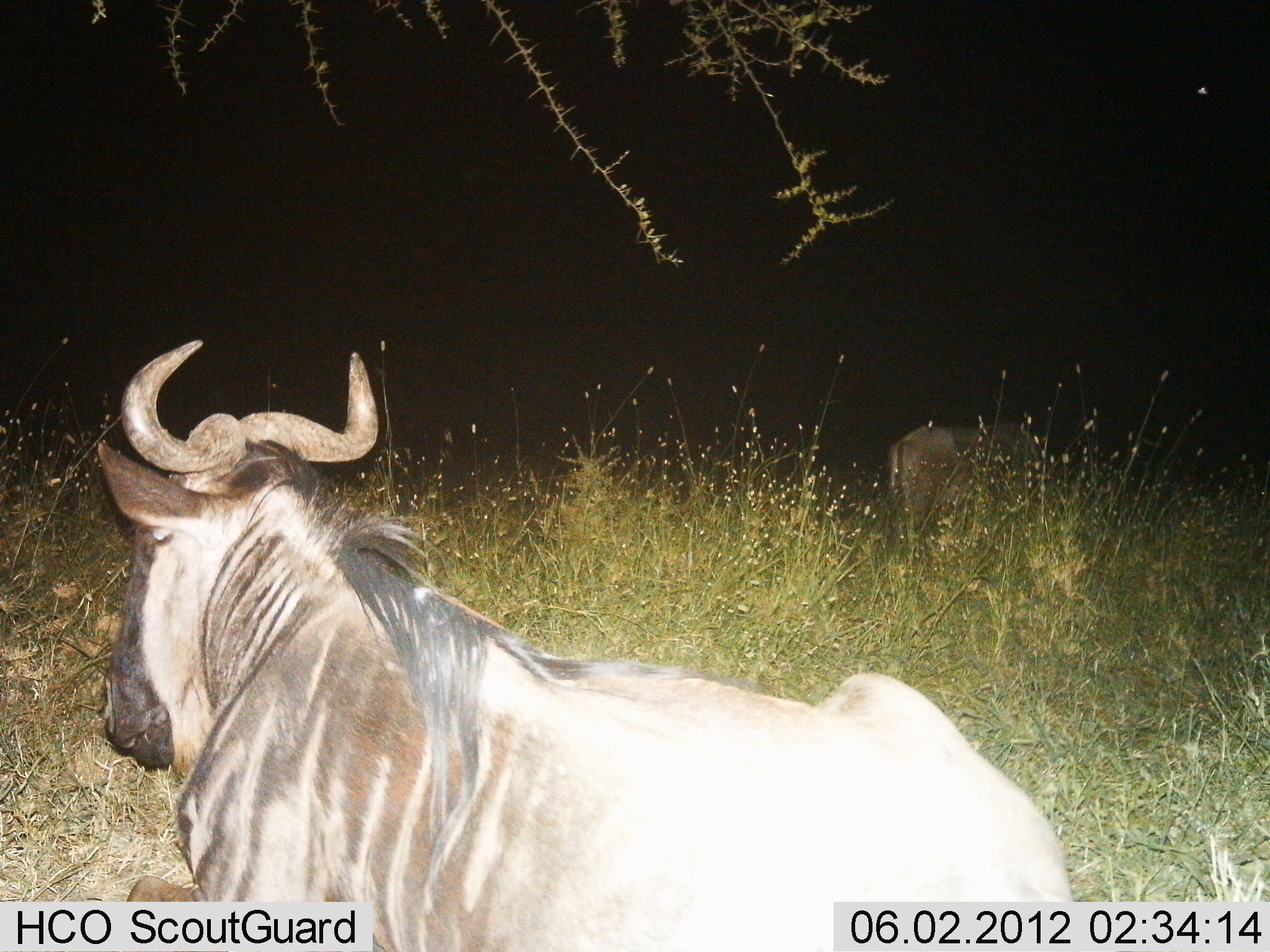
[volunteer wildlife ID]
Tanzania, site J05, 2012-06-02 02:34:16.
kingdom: Animalia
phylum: Chordata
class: Mammalia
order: Artiodactyla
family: Bovidae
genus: Connochaetes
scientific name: Connochaetes taurinus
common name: blue wildebeest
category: wildebeest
Wildebeest (blue wildebeest) (Connochaetes taurinus), count 2. Behavior (volunteer vote fractions): standing 50%, resting 80%, moving 0%, interacting 0%. Young present (vote fraction): 0%. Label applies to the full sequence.